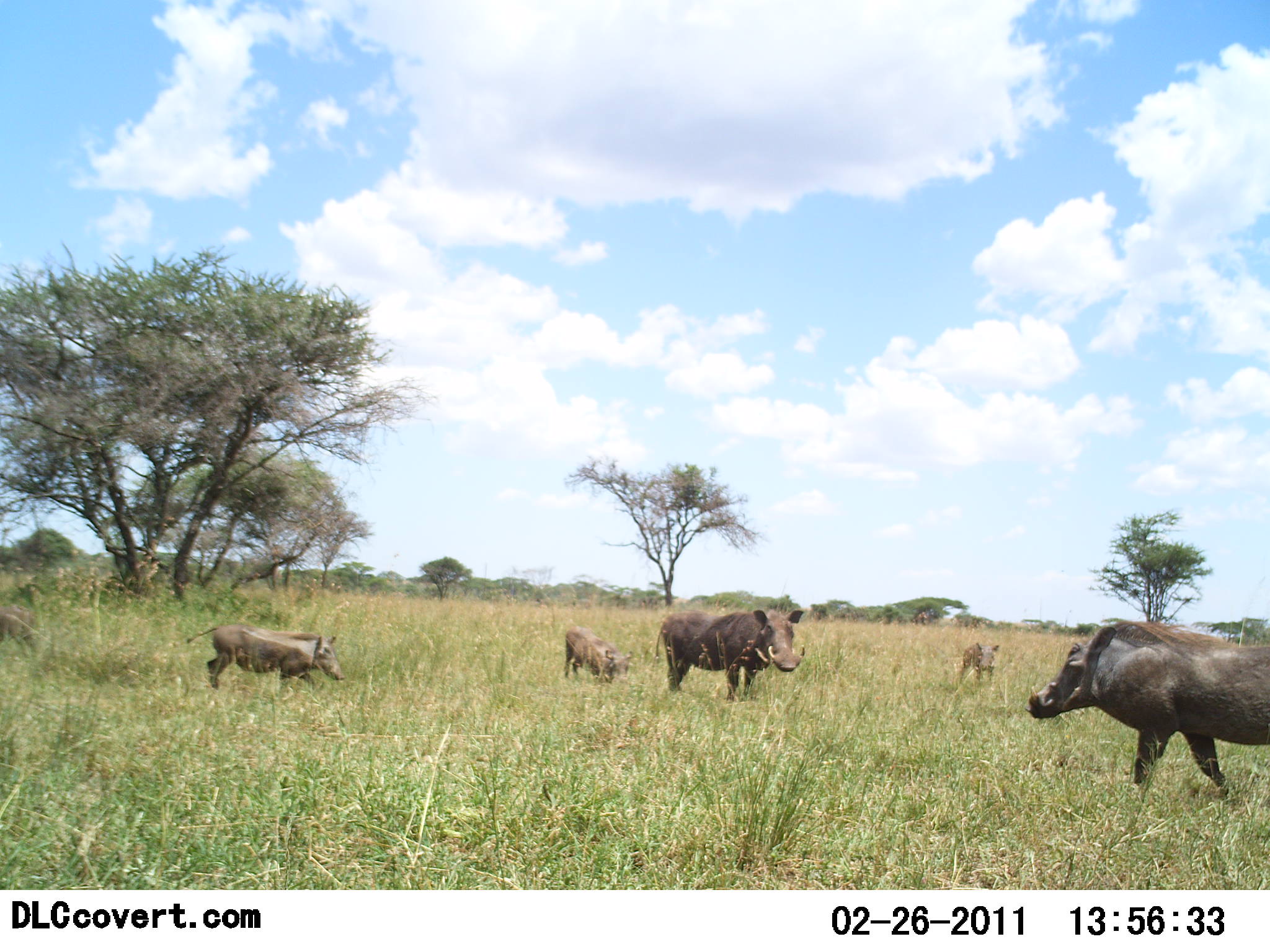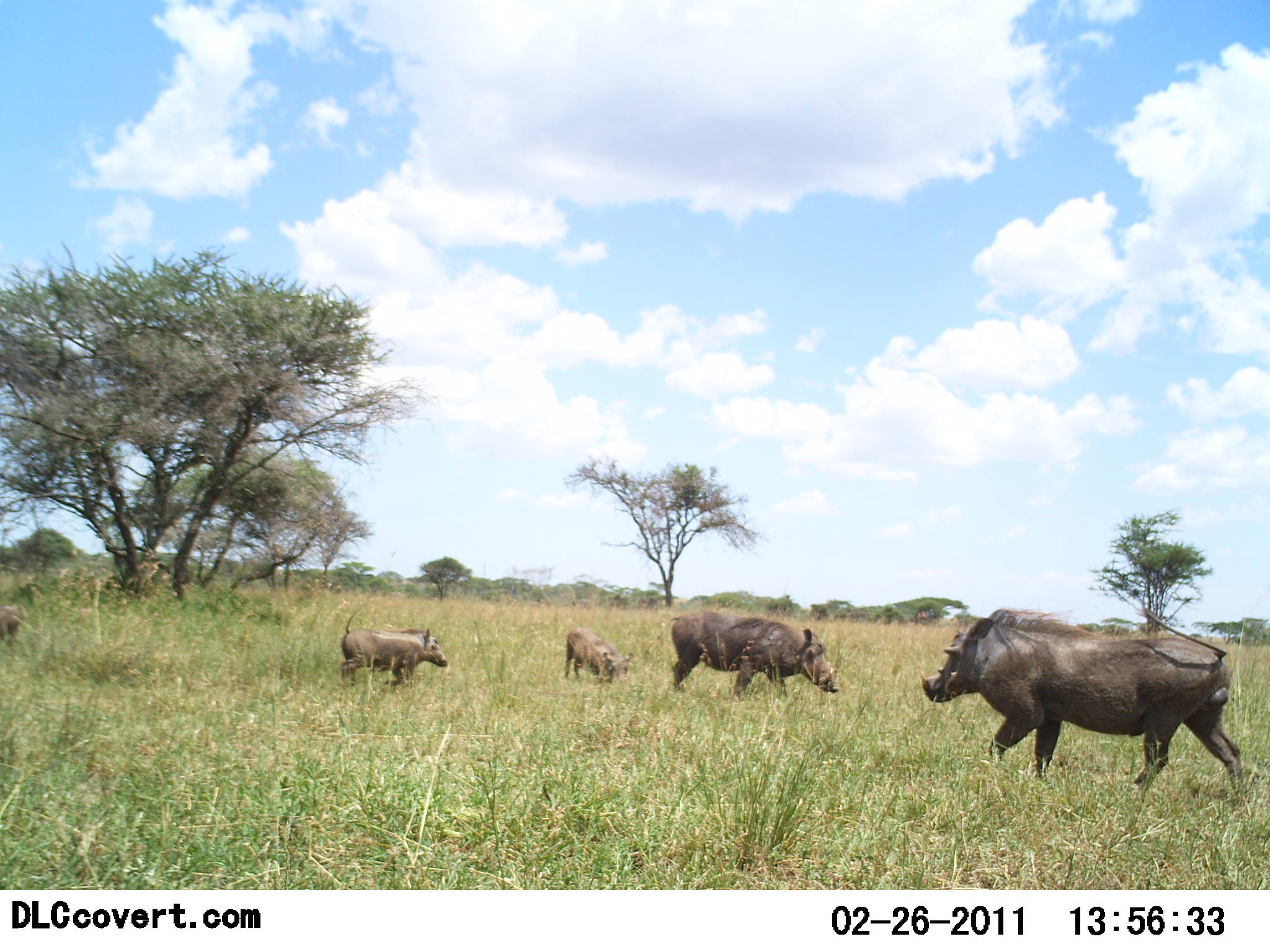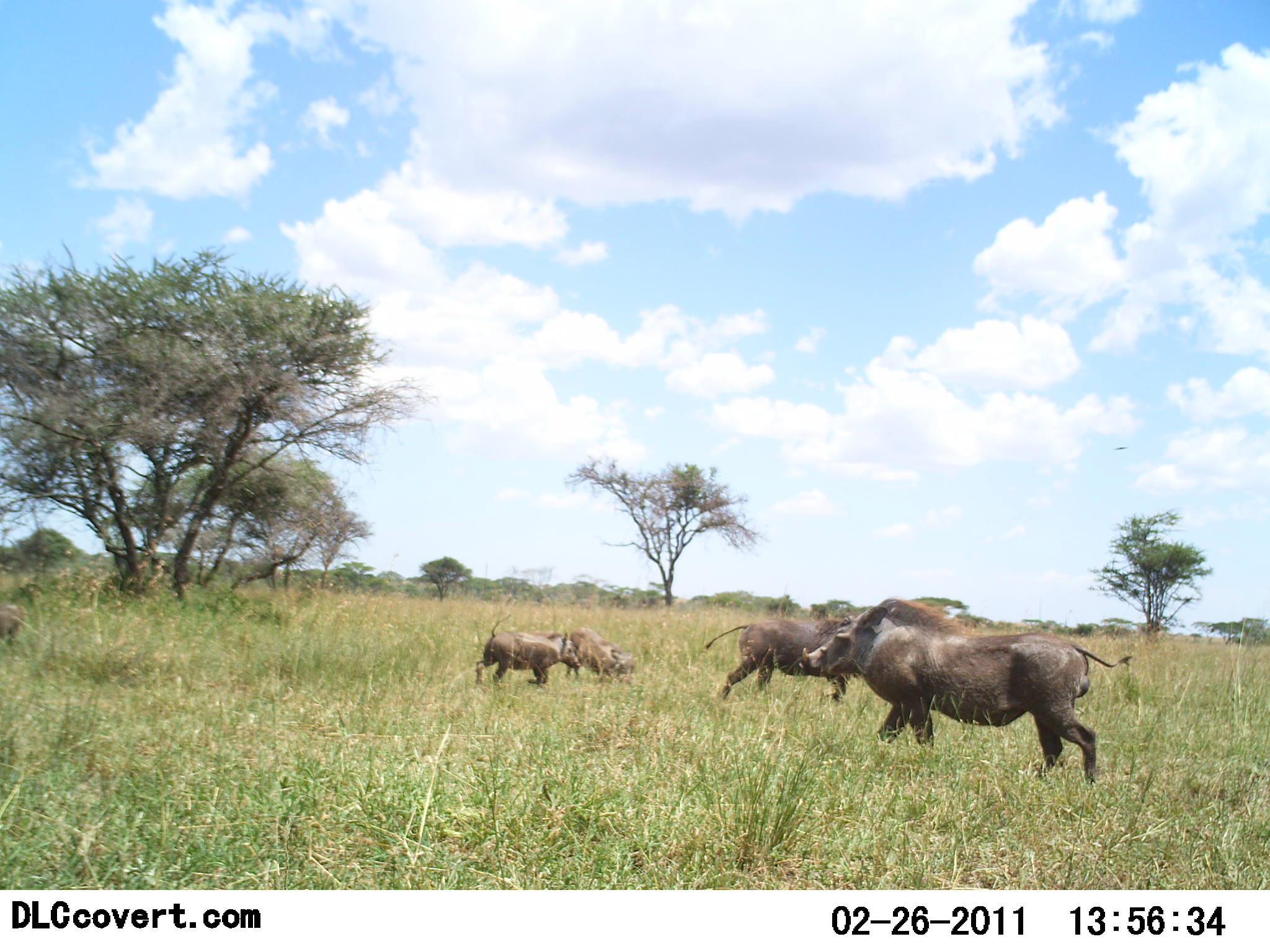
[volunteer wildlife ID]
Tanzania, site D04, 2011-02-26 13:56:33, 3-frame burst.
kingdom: Animalia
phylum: Chordata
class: Mammalia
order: Artiodactyla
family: Suidae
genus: Phacochoerus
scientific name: Phacochoerus africanus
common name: warthog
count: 6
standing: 31%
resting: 8%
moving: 92%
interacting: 8%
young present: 54%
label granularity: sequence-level